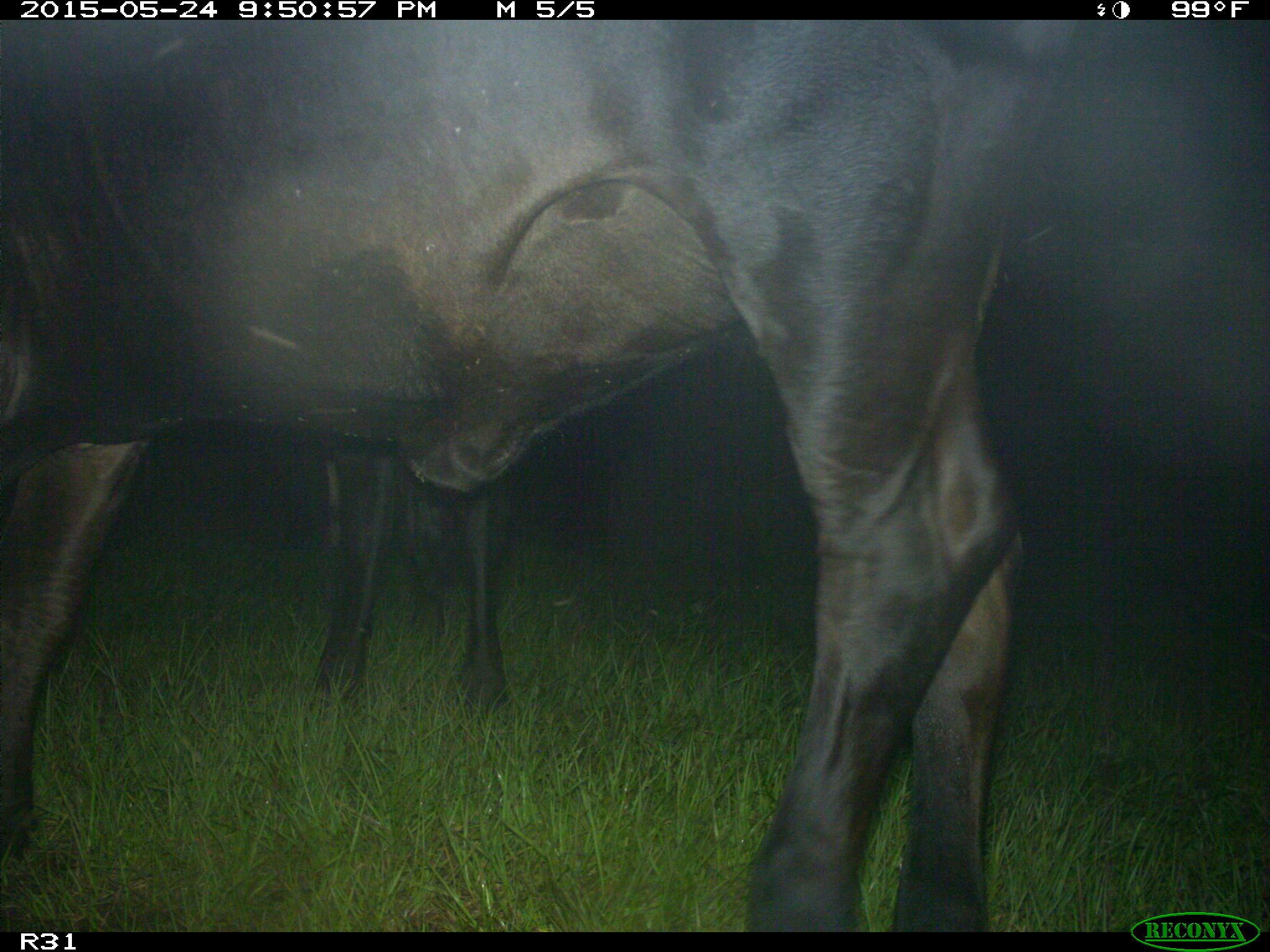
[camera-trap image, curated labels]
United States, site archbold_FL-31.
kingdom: Animalia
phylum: Chordata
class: Mammalia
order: Artiodactyla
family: Bovidae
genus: Bos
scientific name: Bos taurus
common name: domestic cow